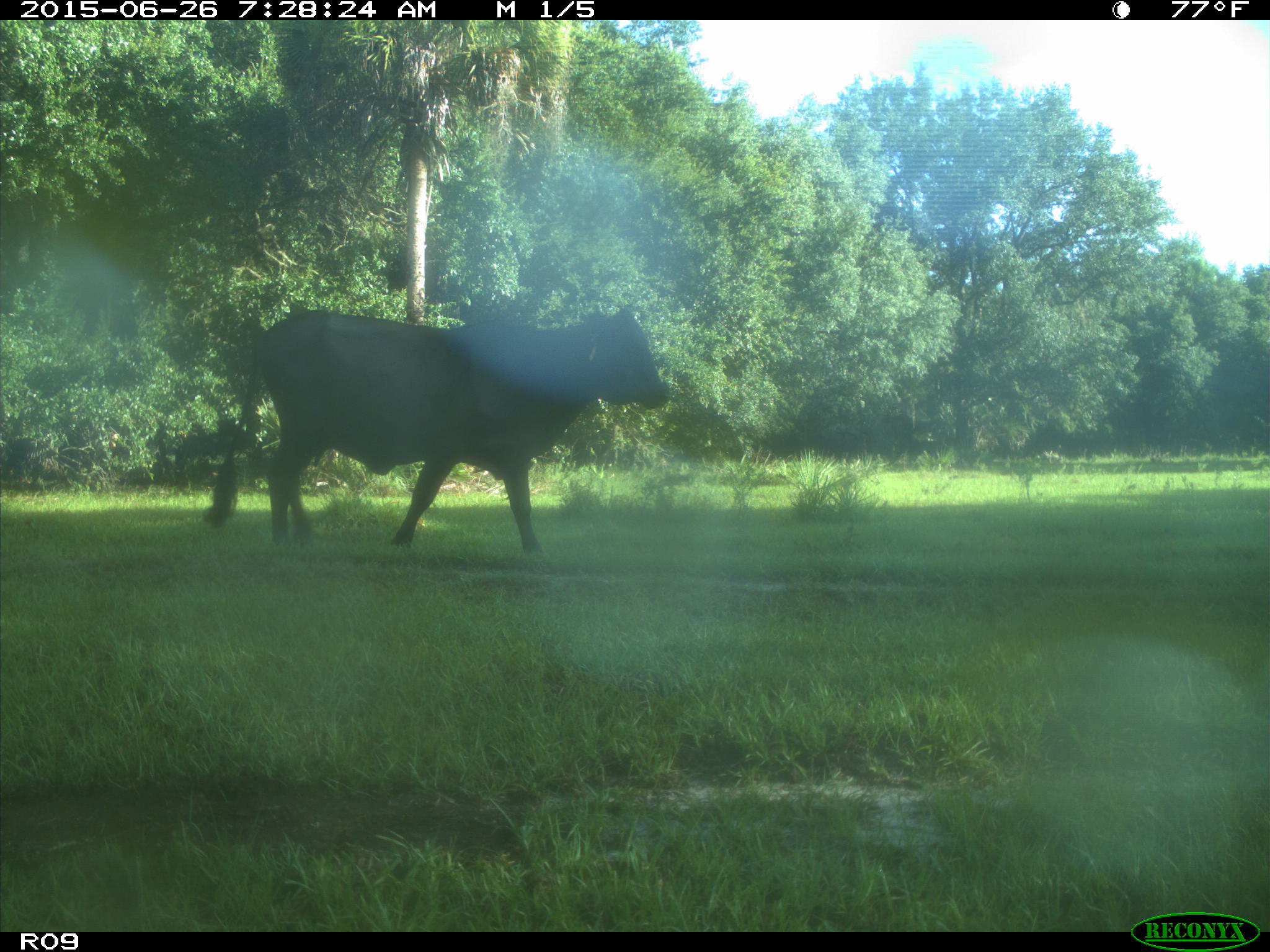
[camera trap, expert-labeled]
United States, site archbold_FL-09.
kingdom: Animalia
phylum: Chordata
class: Mammalia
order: Artiodactyla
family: Bovidae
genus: Bos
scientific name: Bos taurus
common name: domestic cow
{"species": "Bos taurus (domestic cow)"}